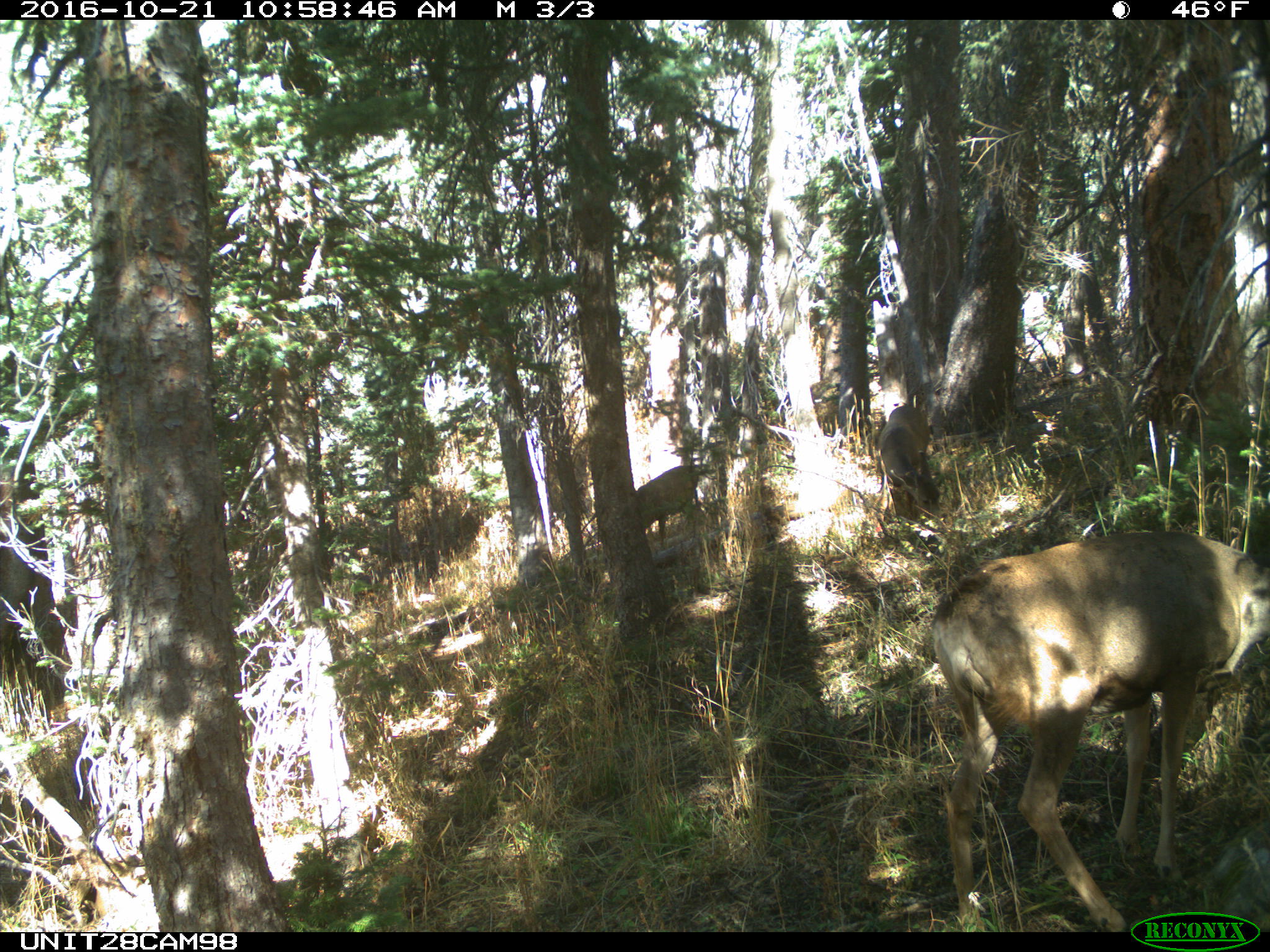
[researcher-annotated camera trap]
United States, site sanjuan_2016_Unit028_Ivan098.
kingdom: Animalia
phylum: Chordata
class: Mammalia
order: Artiodactyla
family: Cervidae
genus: Odocoileus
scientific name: Odocoileus hemionus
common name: mule deer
Odocoileus hemionus (mule deer).